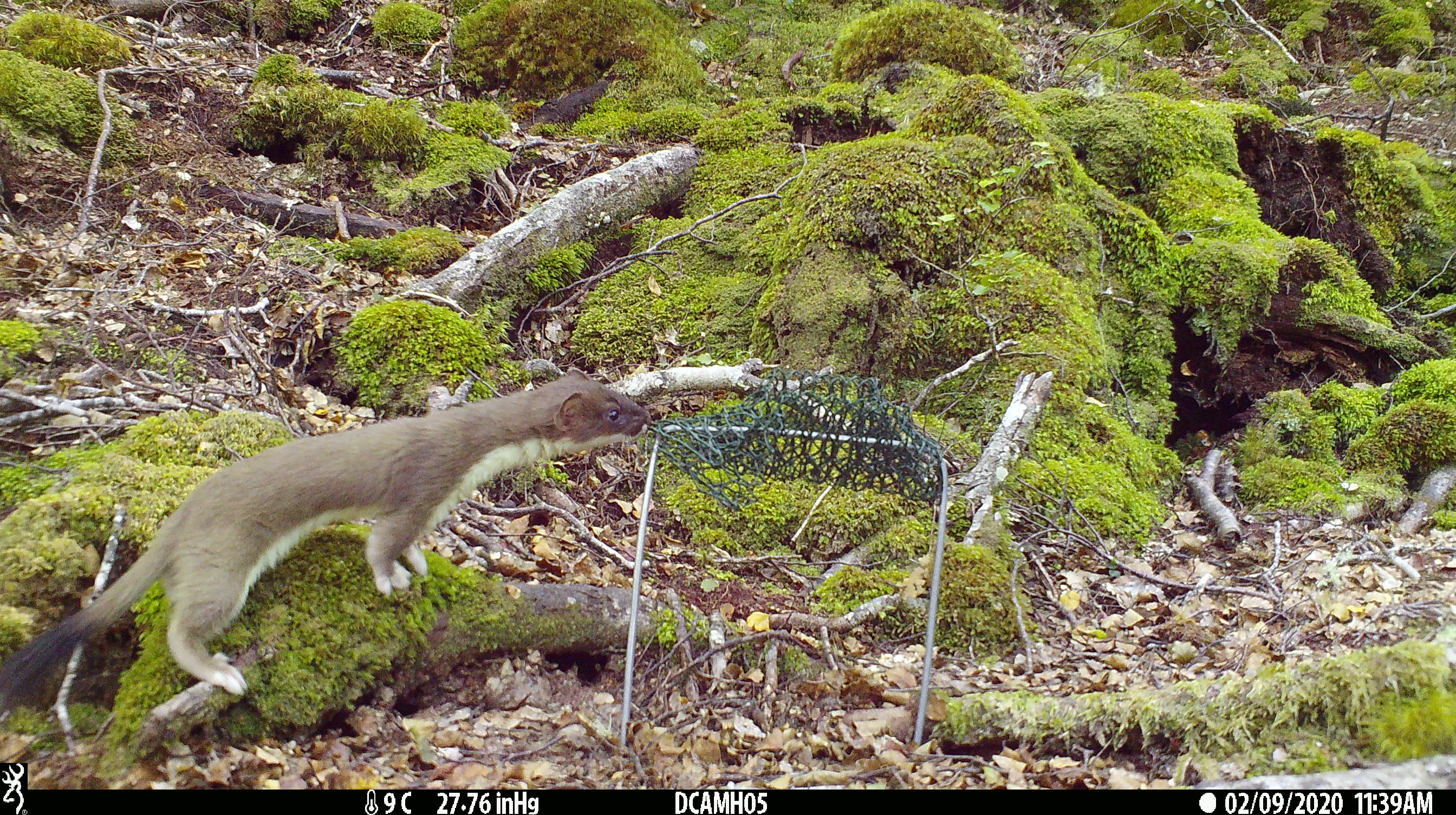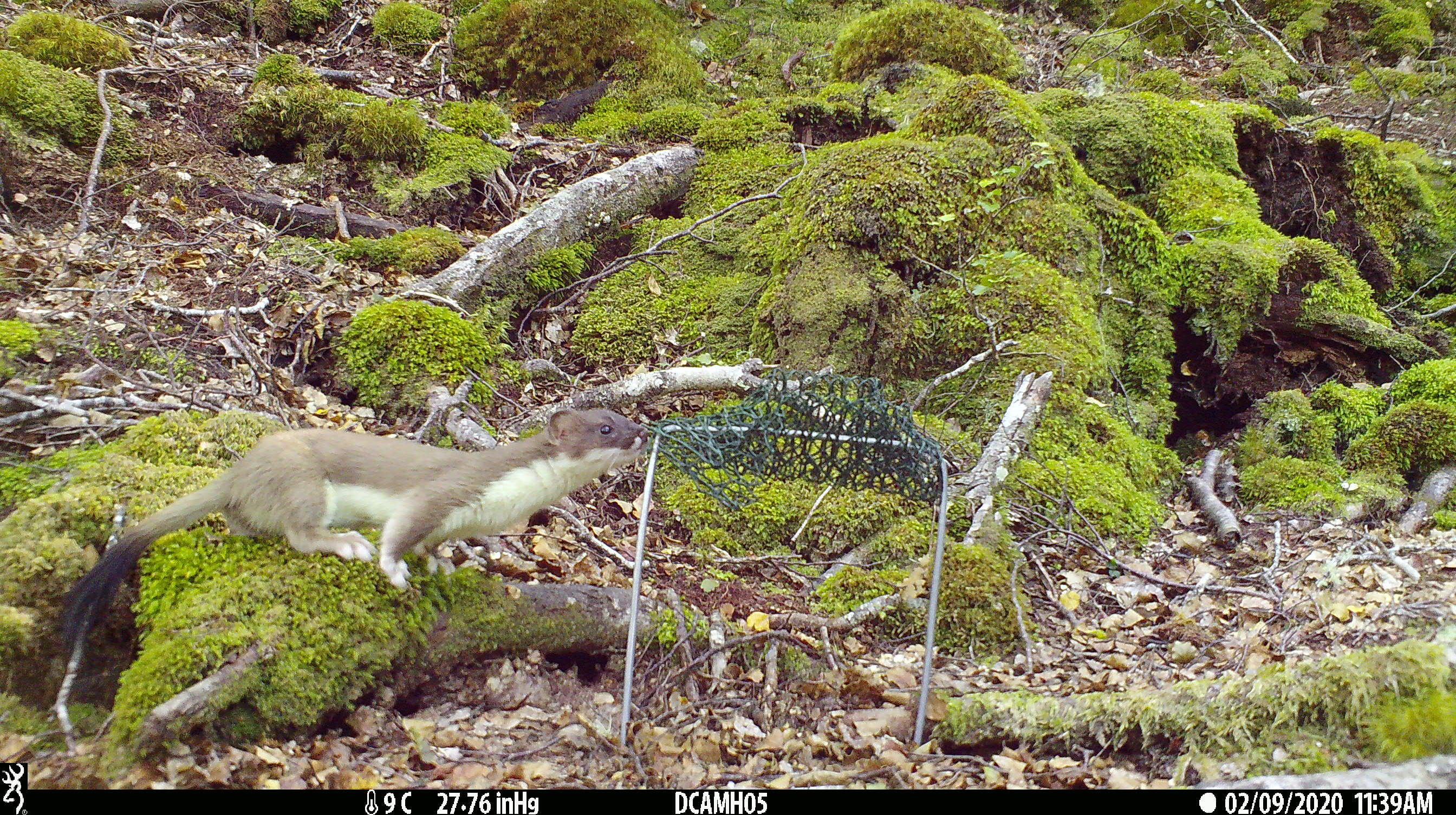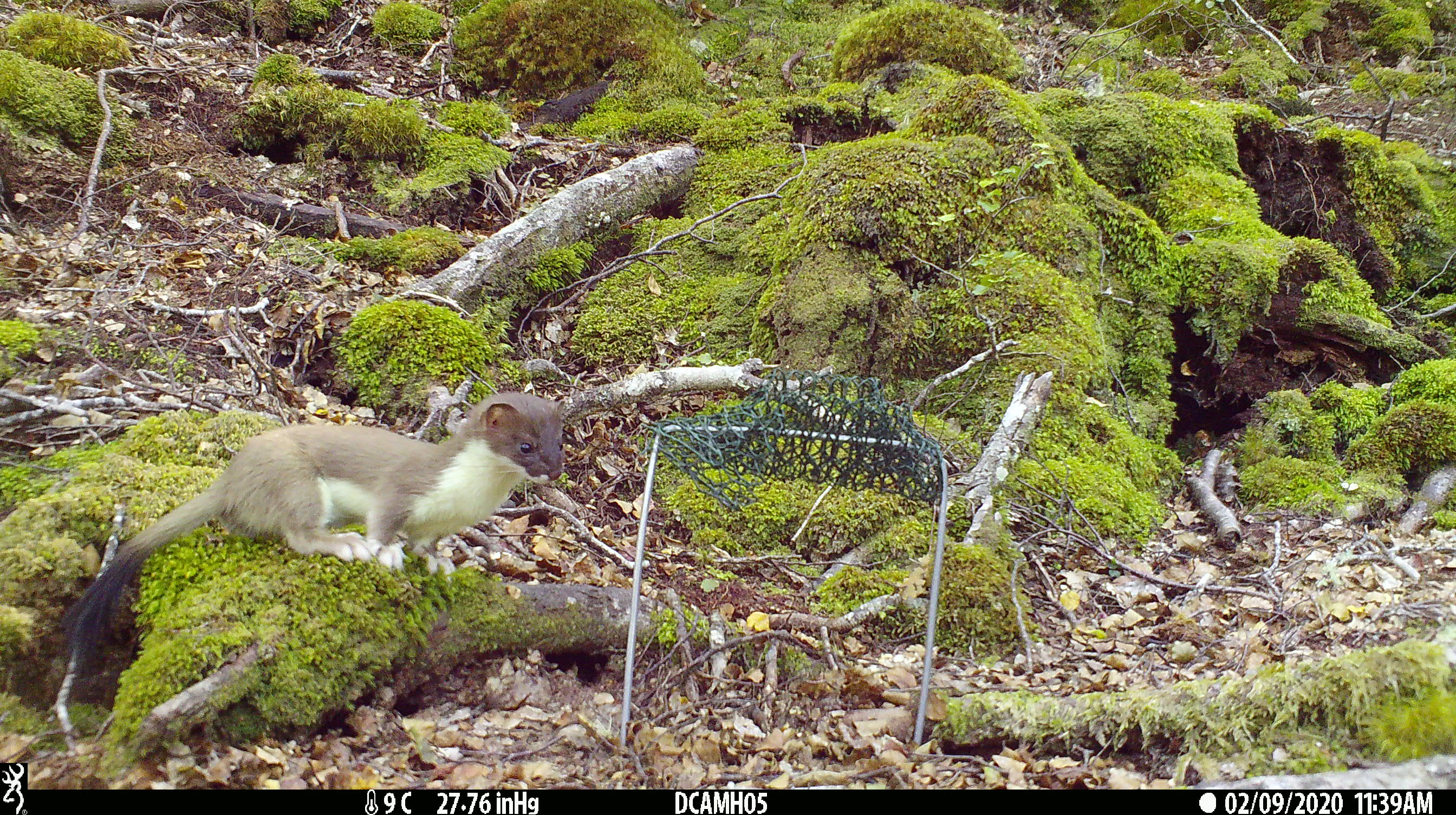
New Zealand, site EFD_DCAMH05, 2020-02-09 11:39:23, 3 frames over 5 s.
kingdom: Animalia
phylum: Chordata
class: Mammalia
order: Carnivora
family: Mustelidae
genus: Mustela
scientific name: Mustela erminea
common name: stoat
Stoat (Mustela erminea).